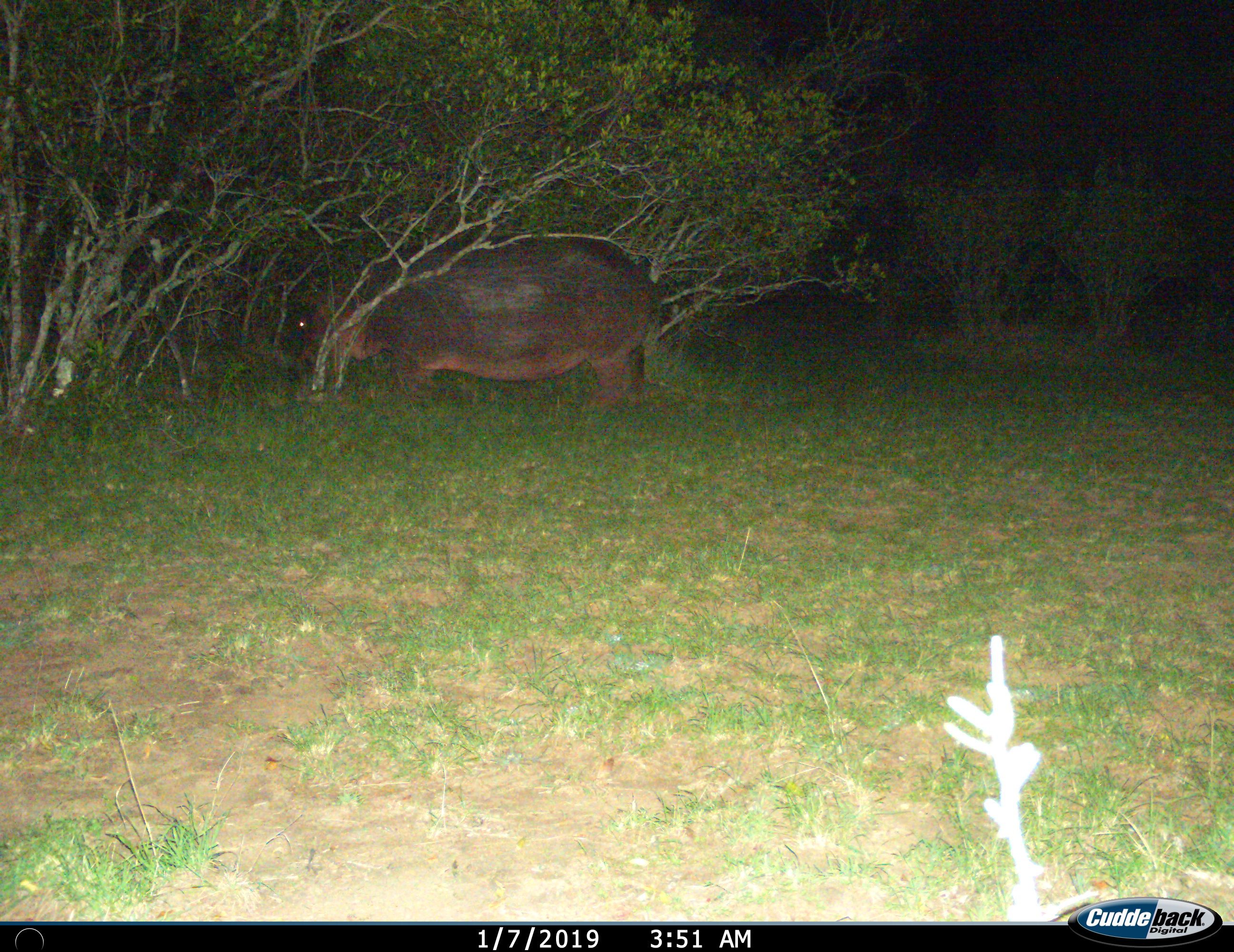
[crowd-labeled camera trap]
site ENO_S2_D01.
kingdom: Animalia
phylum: Chordata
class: Mammalia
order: Artiodactyla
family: Hippopotamidae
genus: Hippopotamus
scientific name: Hippopotamus amphibius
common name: hippopotamus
Hippopotamus (Hippopotamus amphibius), count 1. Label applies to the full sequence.